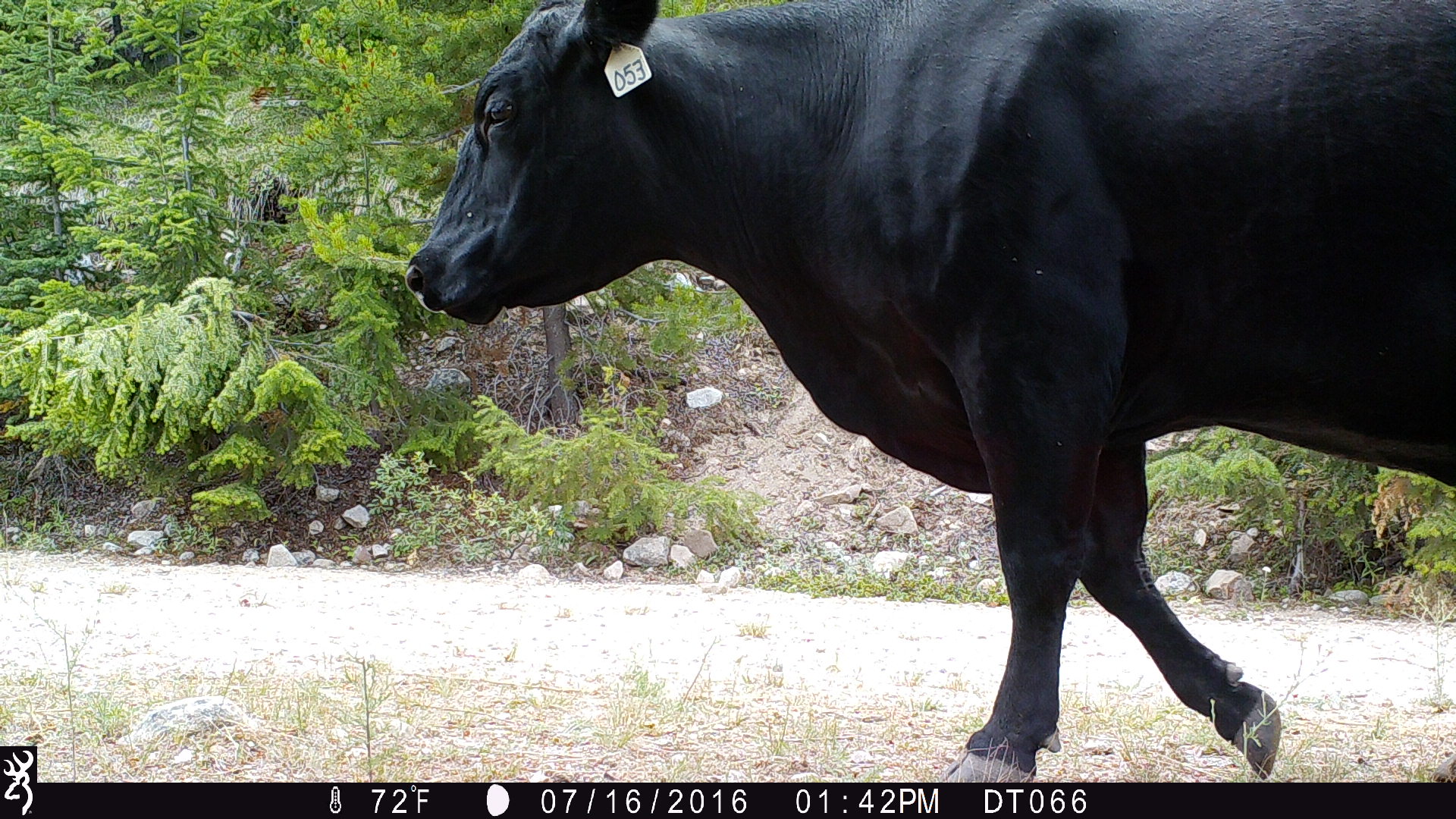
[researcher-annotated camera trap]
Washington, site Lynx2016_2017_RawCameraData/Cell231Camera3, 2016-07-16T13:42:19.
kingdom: Animalia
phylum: Chordata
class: Mammalia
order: Artiodactyla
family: Bovidae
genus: Bos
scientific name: Bos taurus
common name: domestic cattle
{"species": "domestic cattle (Bos taurus)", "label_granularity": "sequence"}